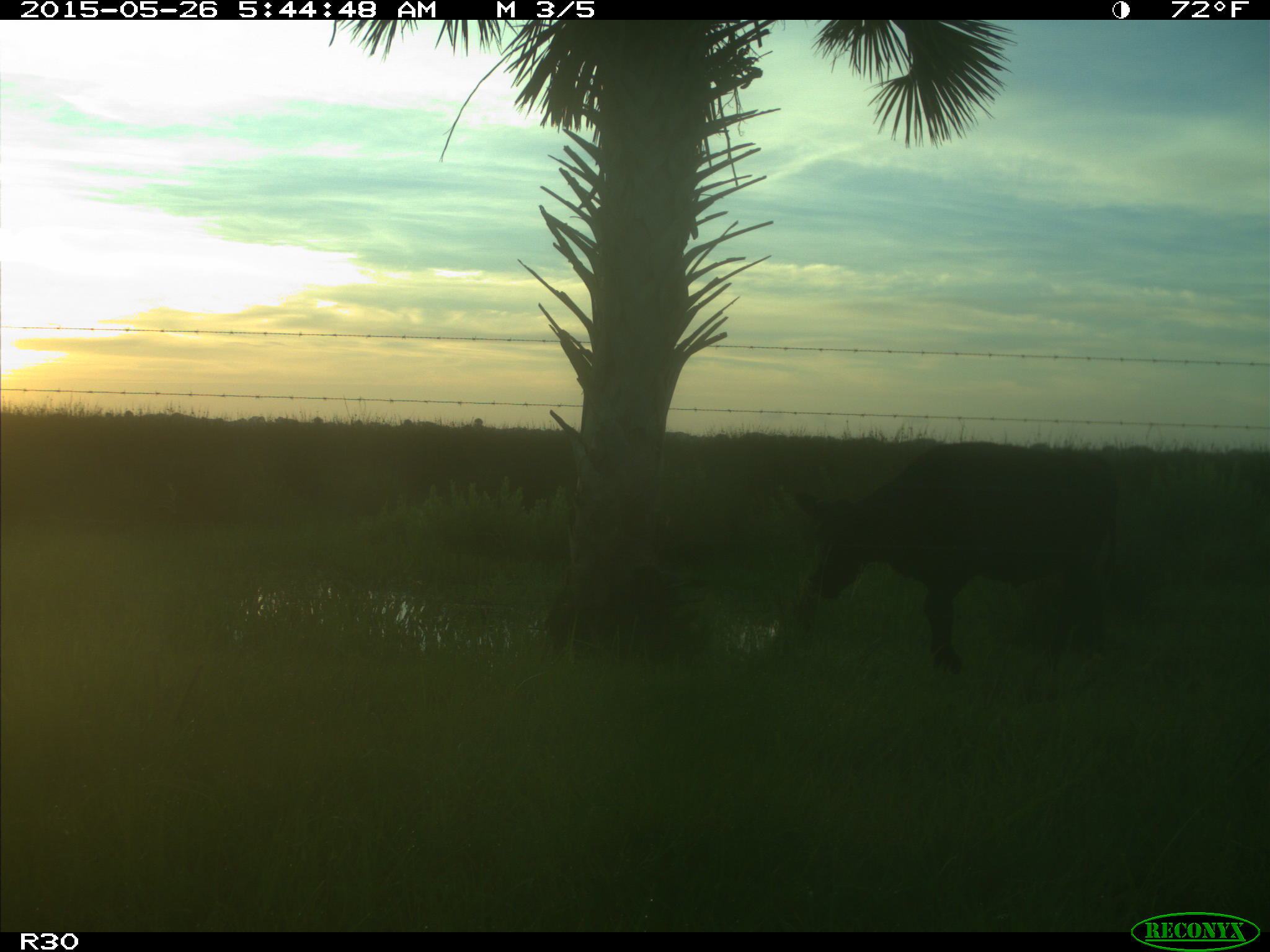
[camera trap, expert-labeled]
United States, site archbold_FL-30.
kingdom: Animalia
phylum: Chordata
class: Mammalia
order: Artiodactyla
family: Bovidae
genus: Bos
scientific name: Bos taurus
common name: domestic cow